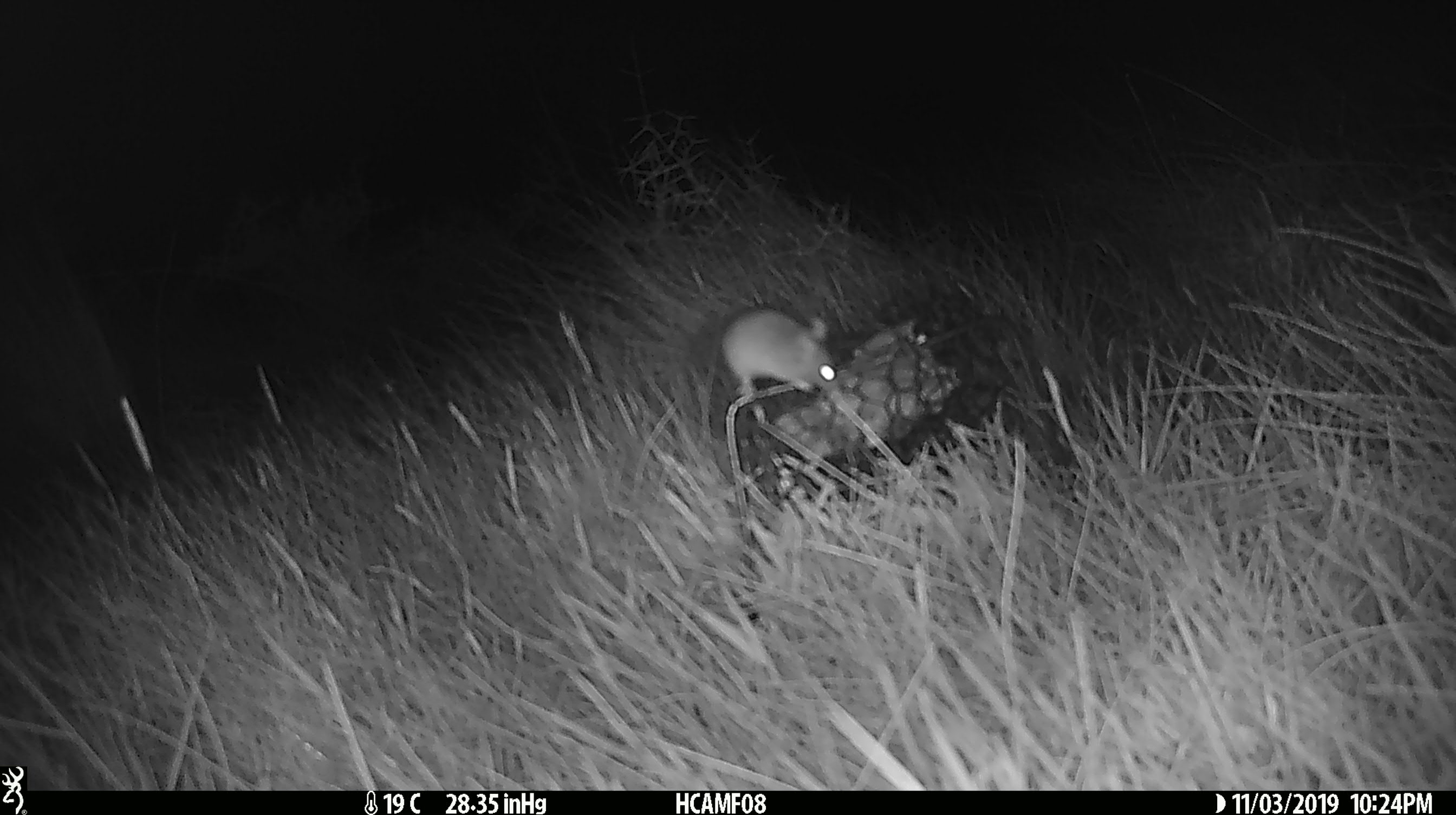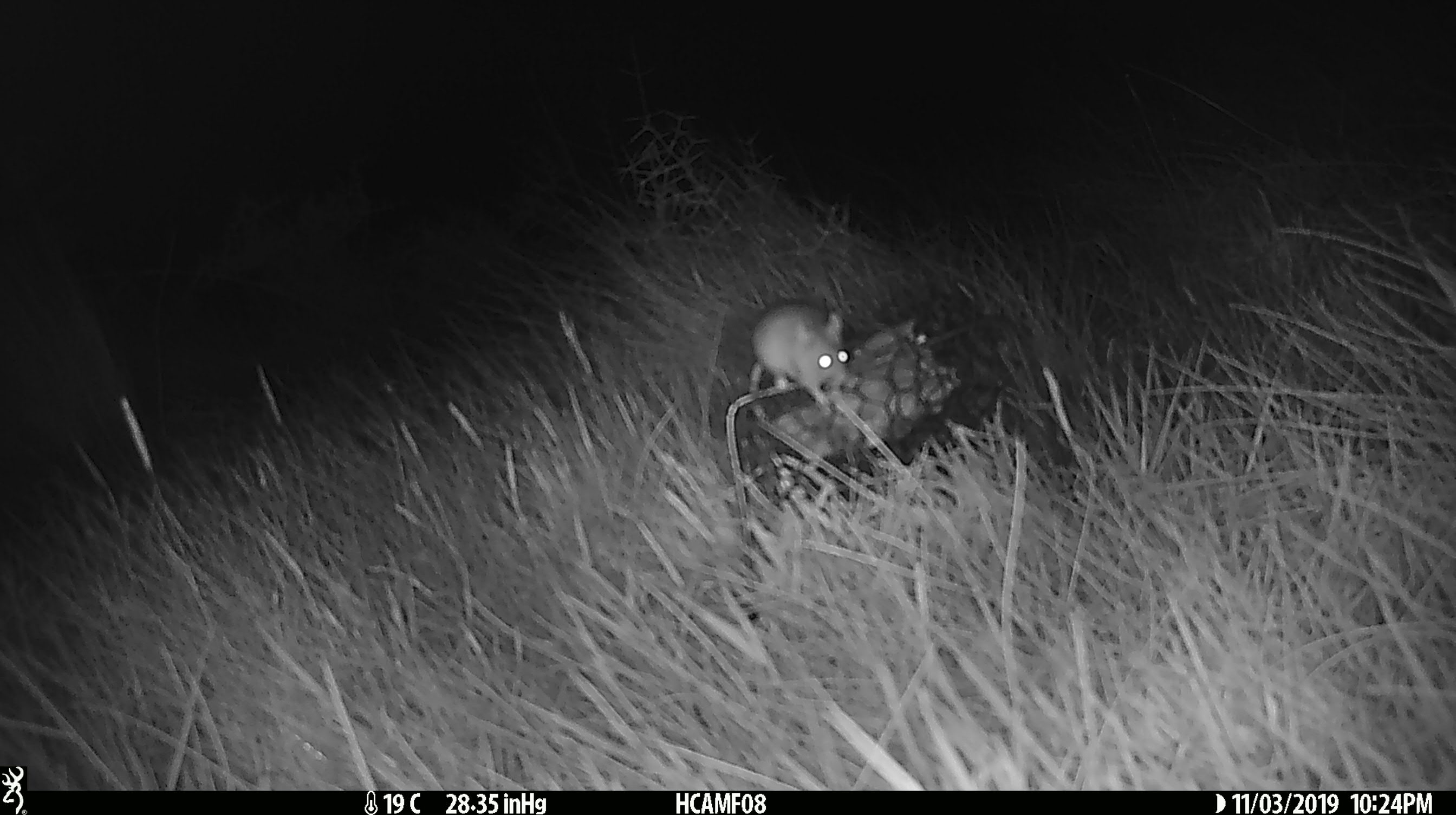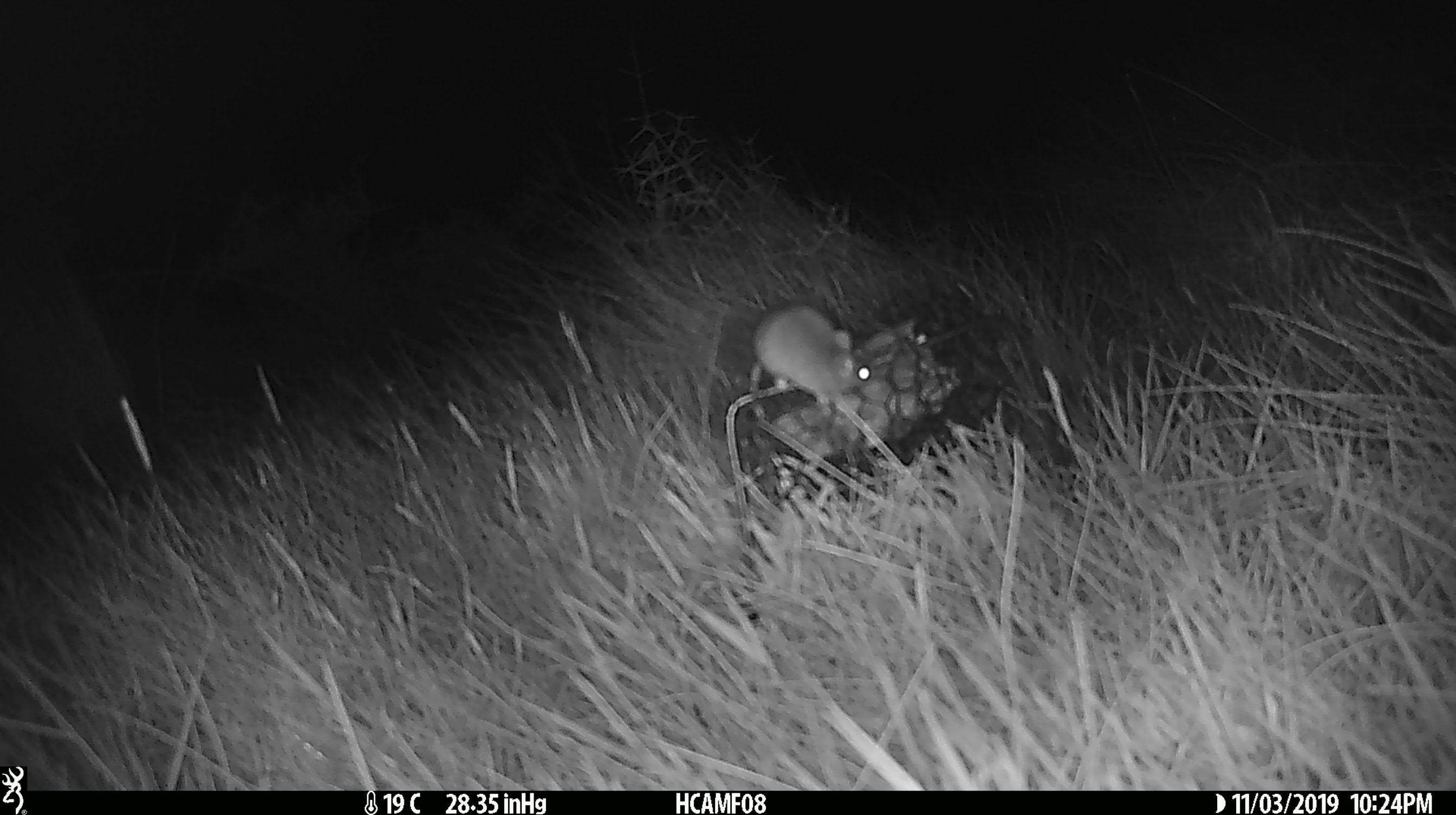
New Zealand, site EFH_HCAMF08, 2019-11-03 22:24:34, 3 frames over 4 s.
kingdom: Animalia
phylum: Chordata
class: Mammalia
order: Rodentia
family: Muridae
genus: Mus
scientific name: Mus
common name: mouse